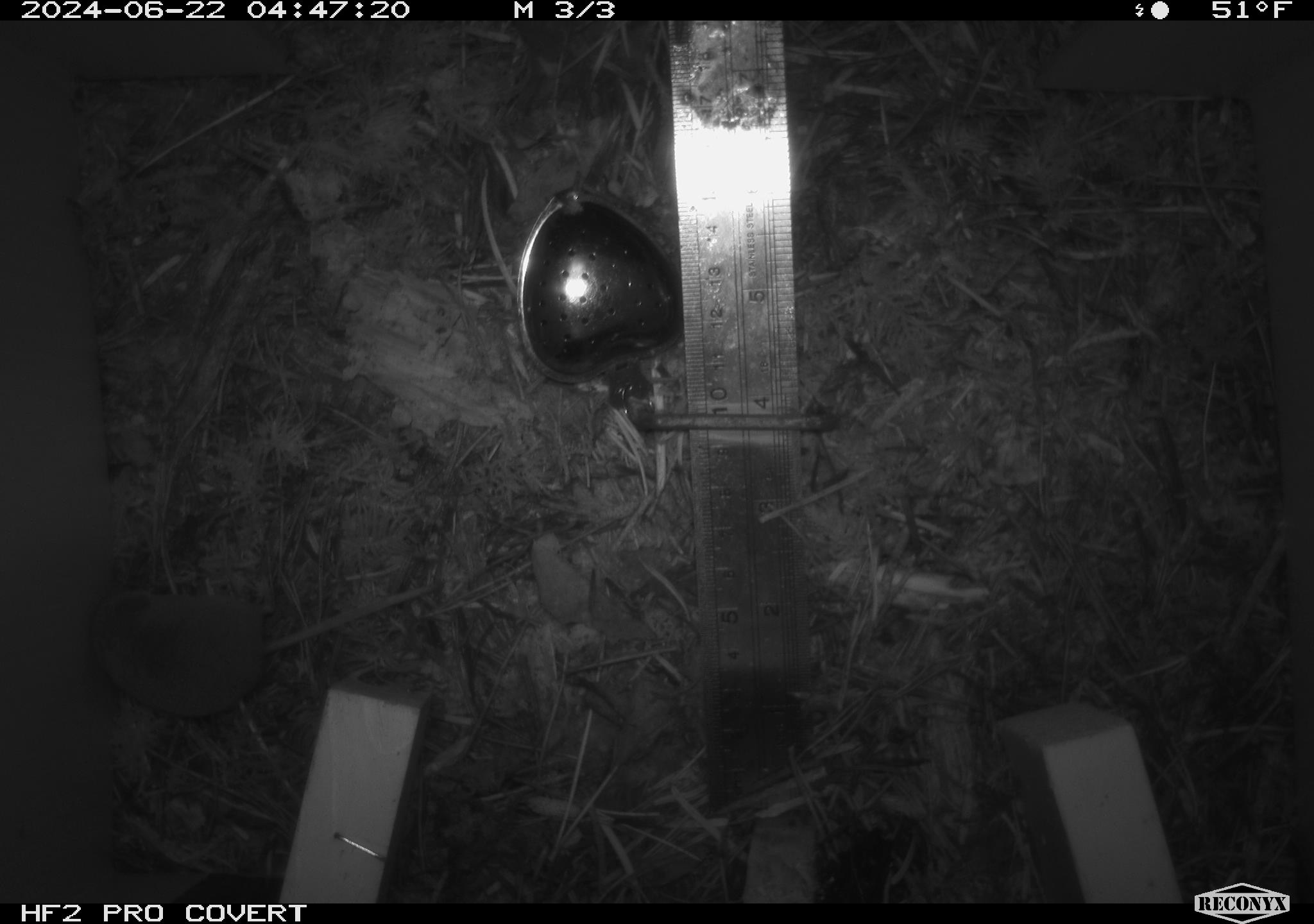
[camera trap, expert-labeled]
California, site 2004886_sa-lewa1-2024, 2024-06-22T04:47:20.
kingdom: Animalia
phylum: Chordata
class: Mammalia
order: Eulipotyphla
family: Soricidae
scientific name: Soricidae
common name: shrews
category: soricidae family